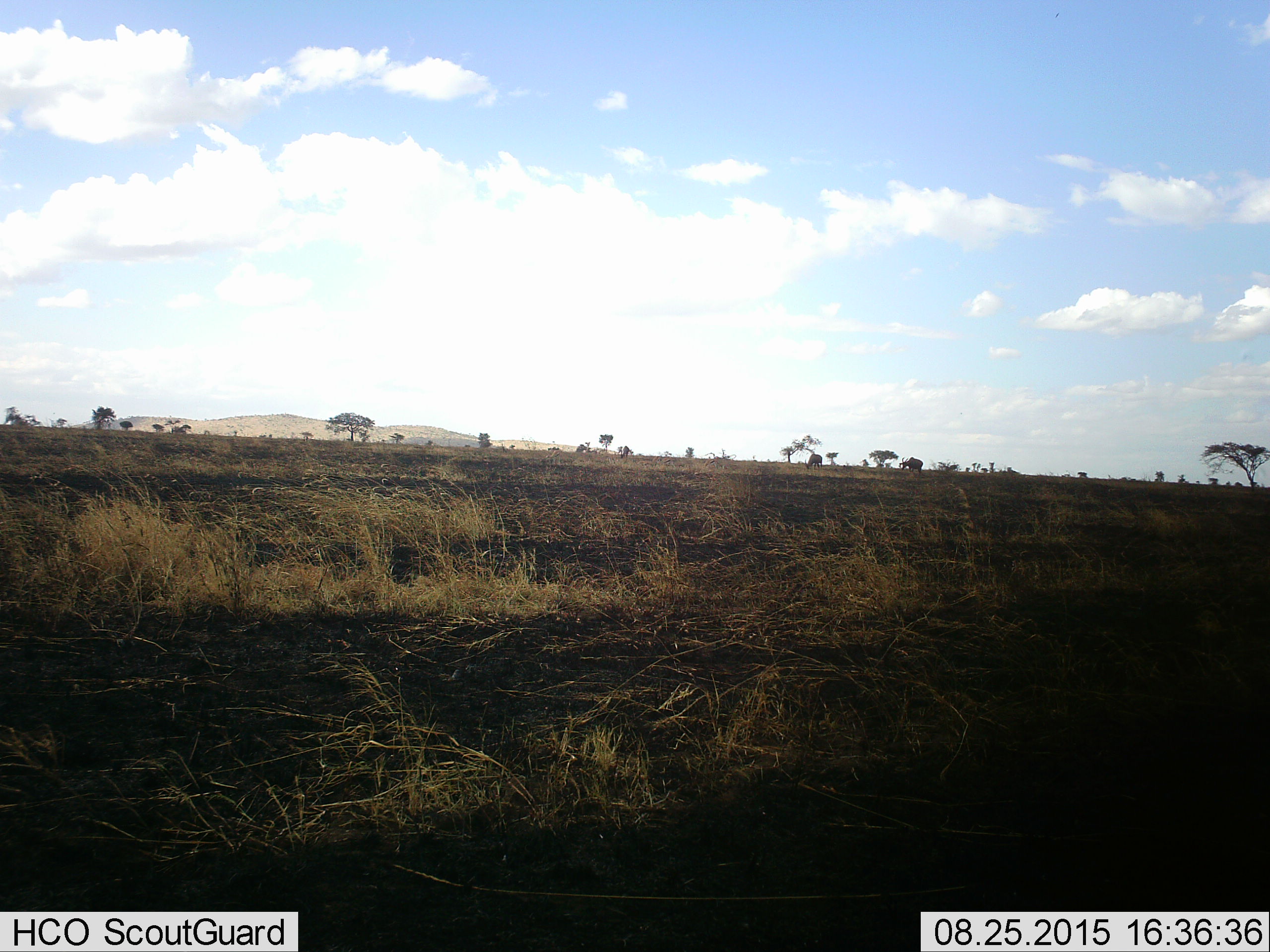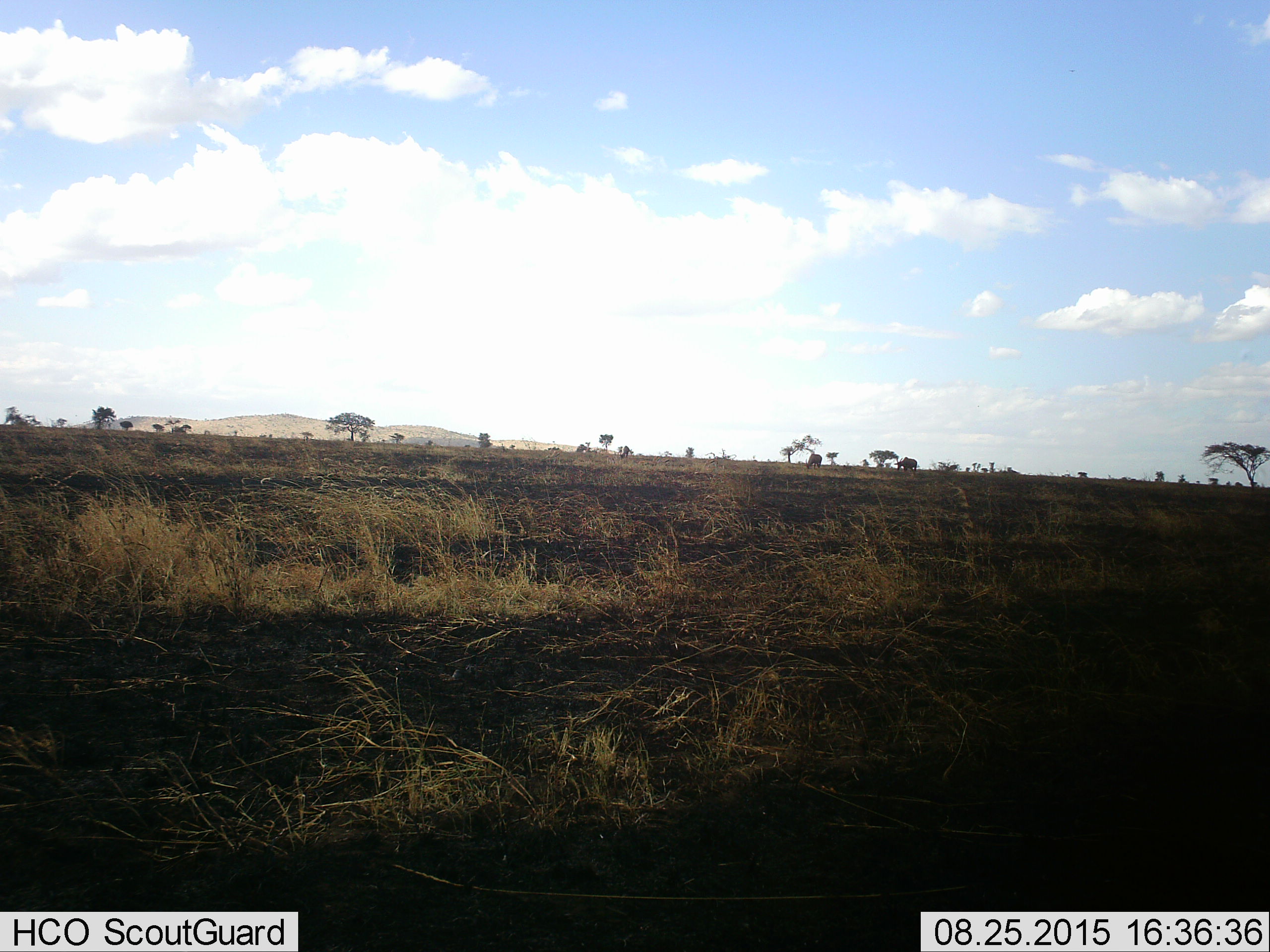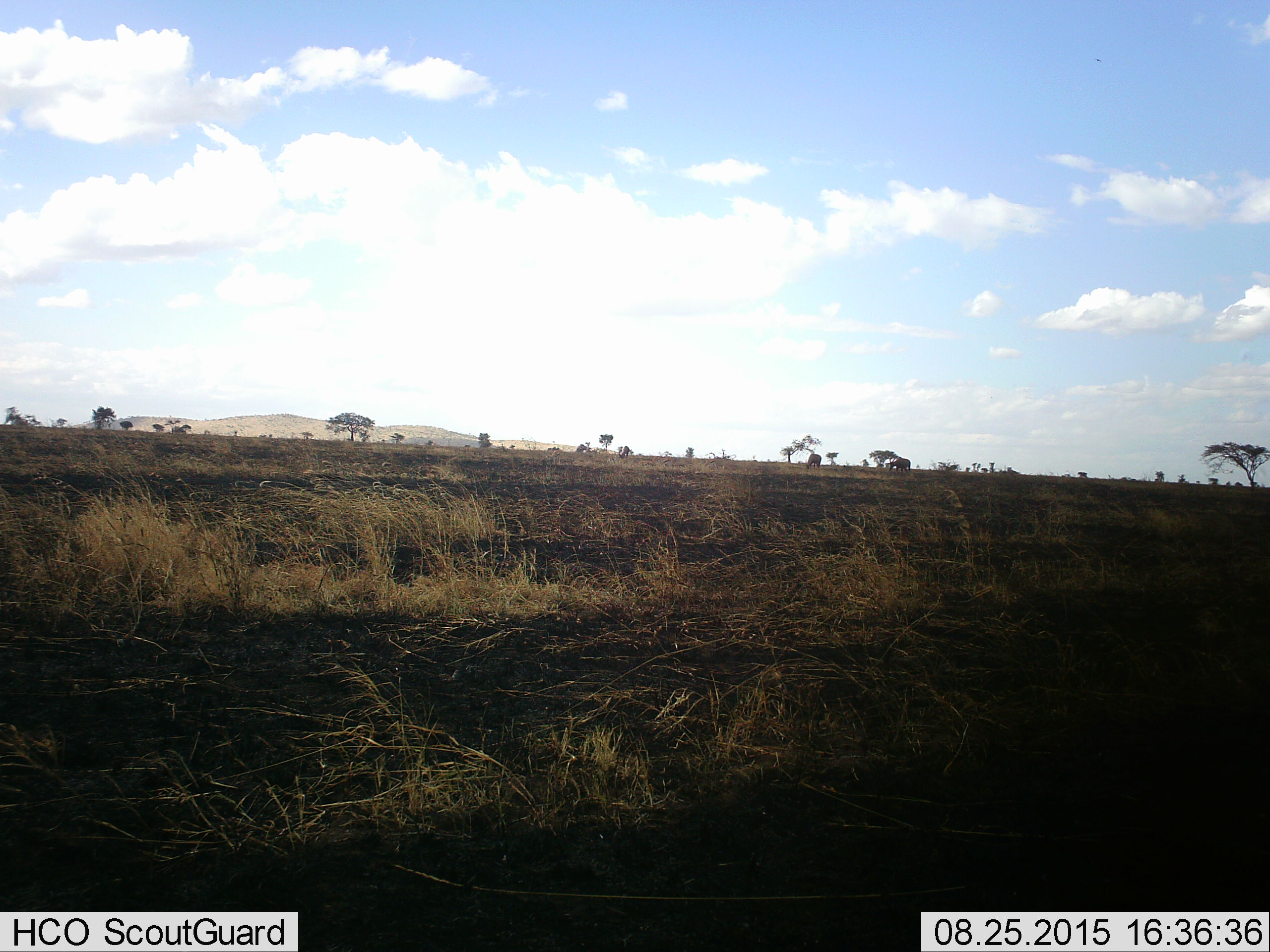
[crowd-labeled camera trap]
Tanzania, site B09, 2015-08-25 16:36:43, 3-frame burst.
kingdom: Animalia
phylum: Chordata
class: Mammalia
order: Artiodactyla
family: Bovidae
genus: Damaliscus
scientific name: Damaliscus lunatus jimela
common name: topi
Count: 2.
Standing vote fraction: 14%.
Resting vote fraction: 0%.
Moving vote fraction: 57%.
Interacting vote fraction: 0%.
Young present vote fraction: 0%.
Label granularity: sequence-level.